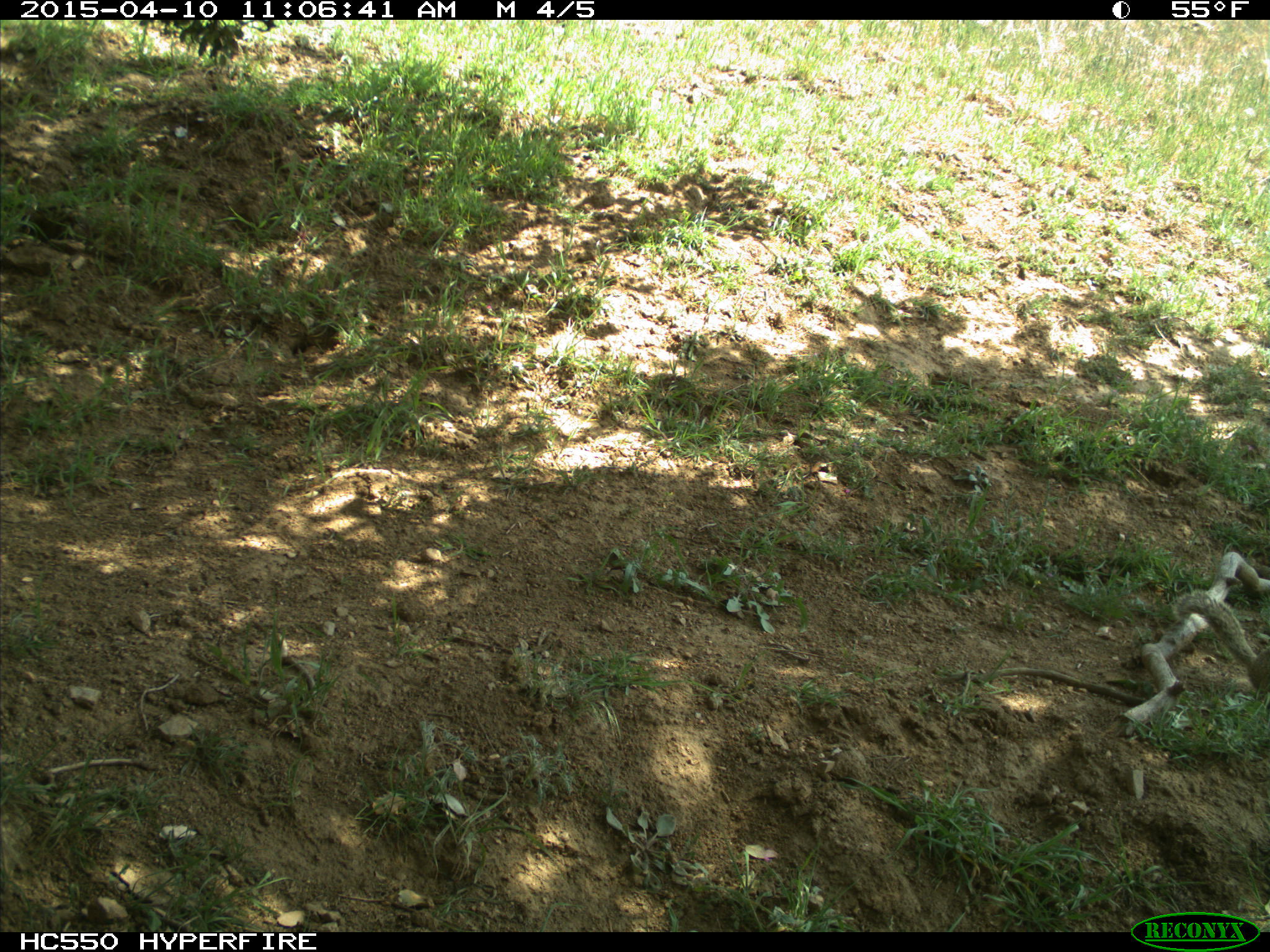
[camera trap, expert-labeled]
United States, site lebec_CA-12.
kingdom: Animalia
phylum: Chordata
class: Mammalia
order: Rodentia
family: Sciuridae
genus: Otospermophilus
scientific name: Otospermophilus beecheyi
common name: california ground squirrel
Otospermophilus beecheyi (california ground squirrel).